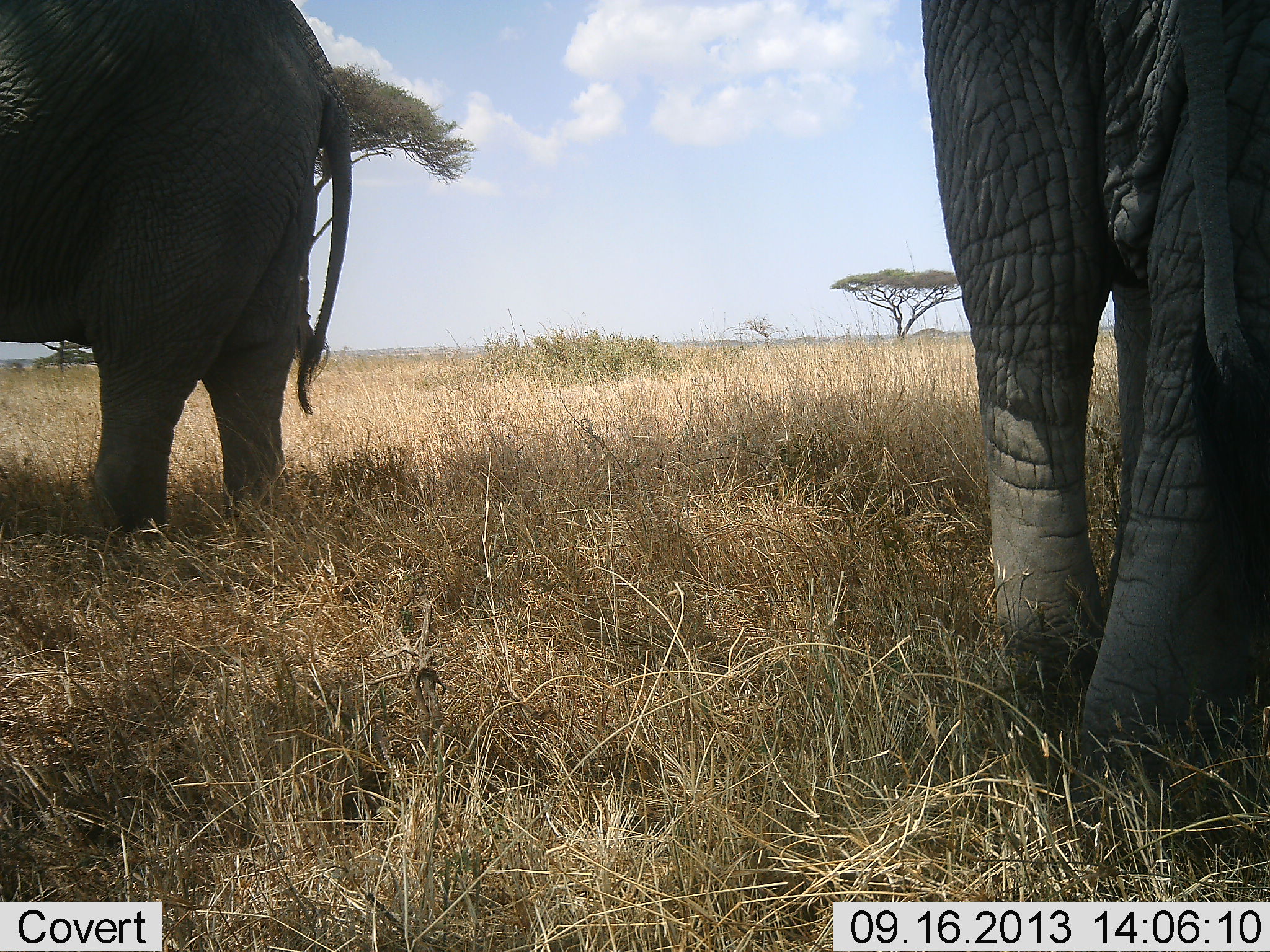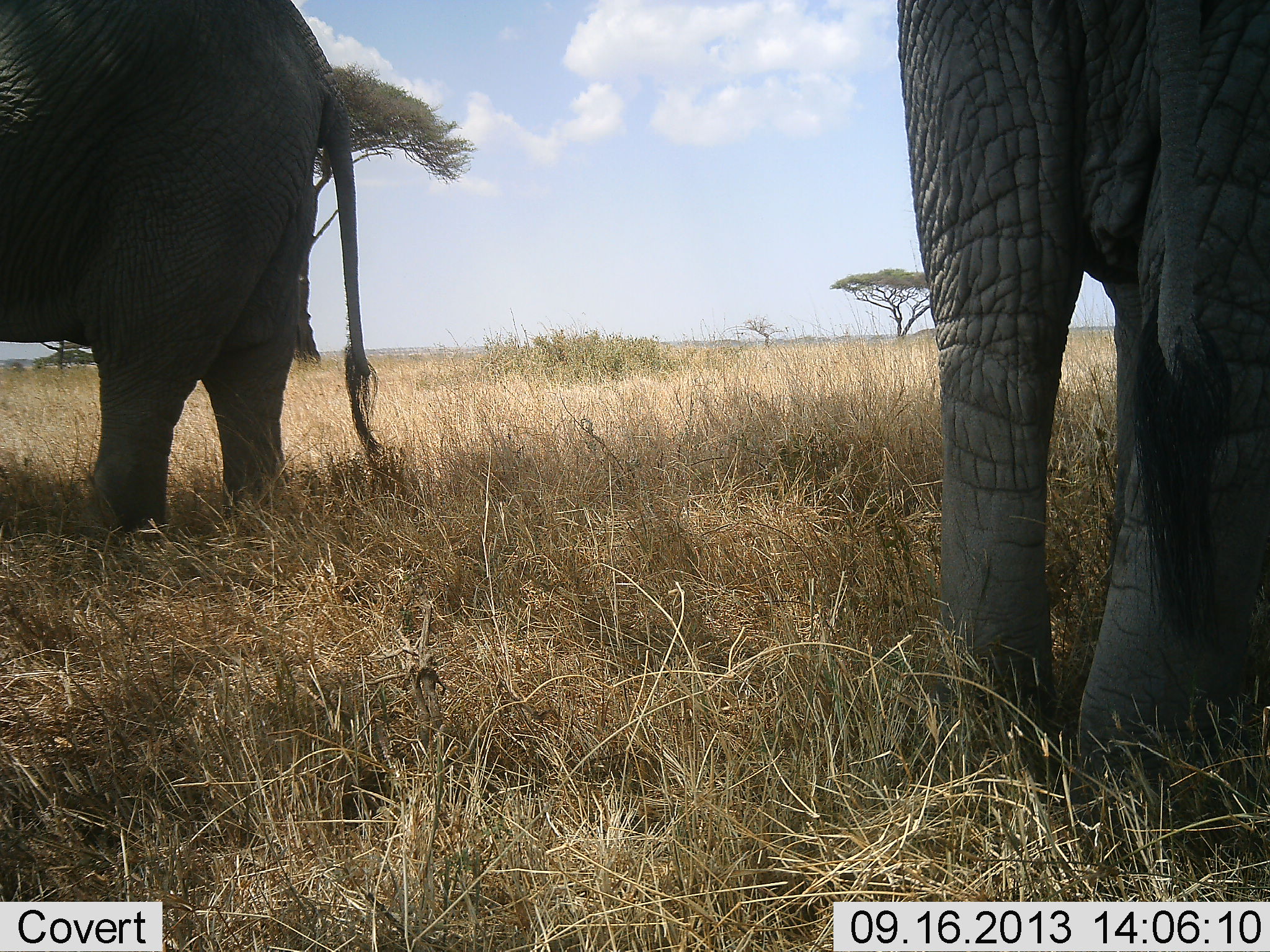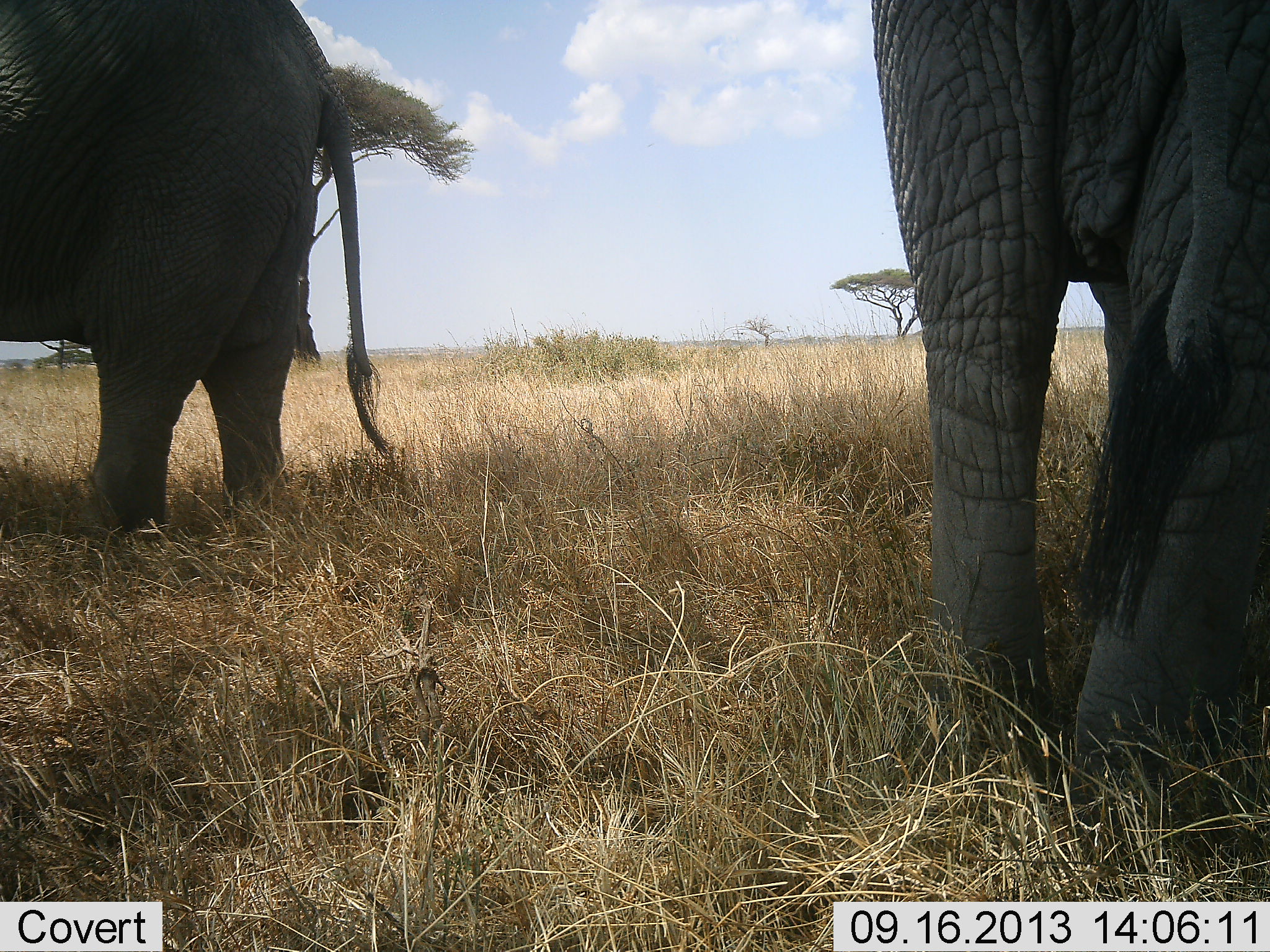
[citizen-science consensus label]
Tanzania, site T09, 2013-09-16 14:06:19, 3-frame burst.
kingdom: Animalia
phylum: Chordata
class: Mammalia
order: Proboscidea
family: Elephantidae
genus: Loxodonta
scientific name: Loxodonta africana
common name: african bush elephant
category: elephant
Elephant (african bush elephant) (Loxodonta africana), count 2. Behavior (volunteer vote fractions): standing 89%, resting 11%, moving 19%, interacting 4%. Young present (vote fraction): 0%. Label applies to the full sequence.